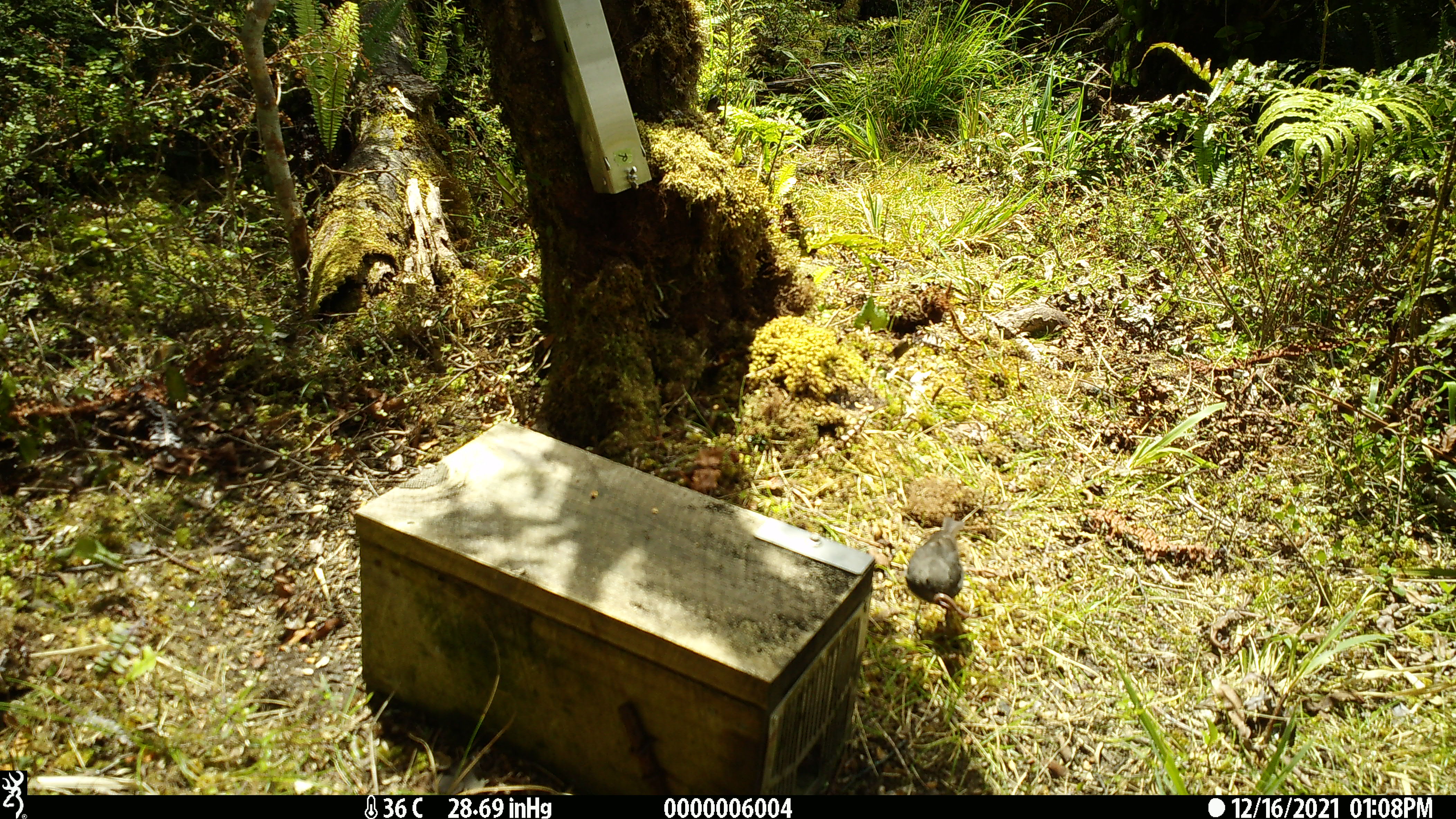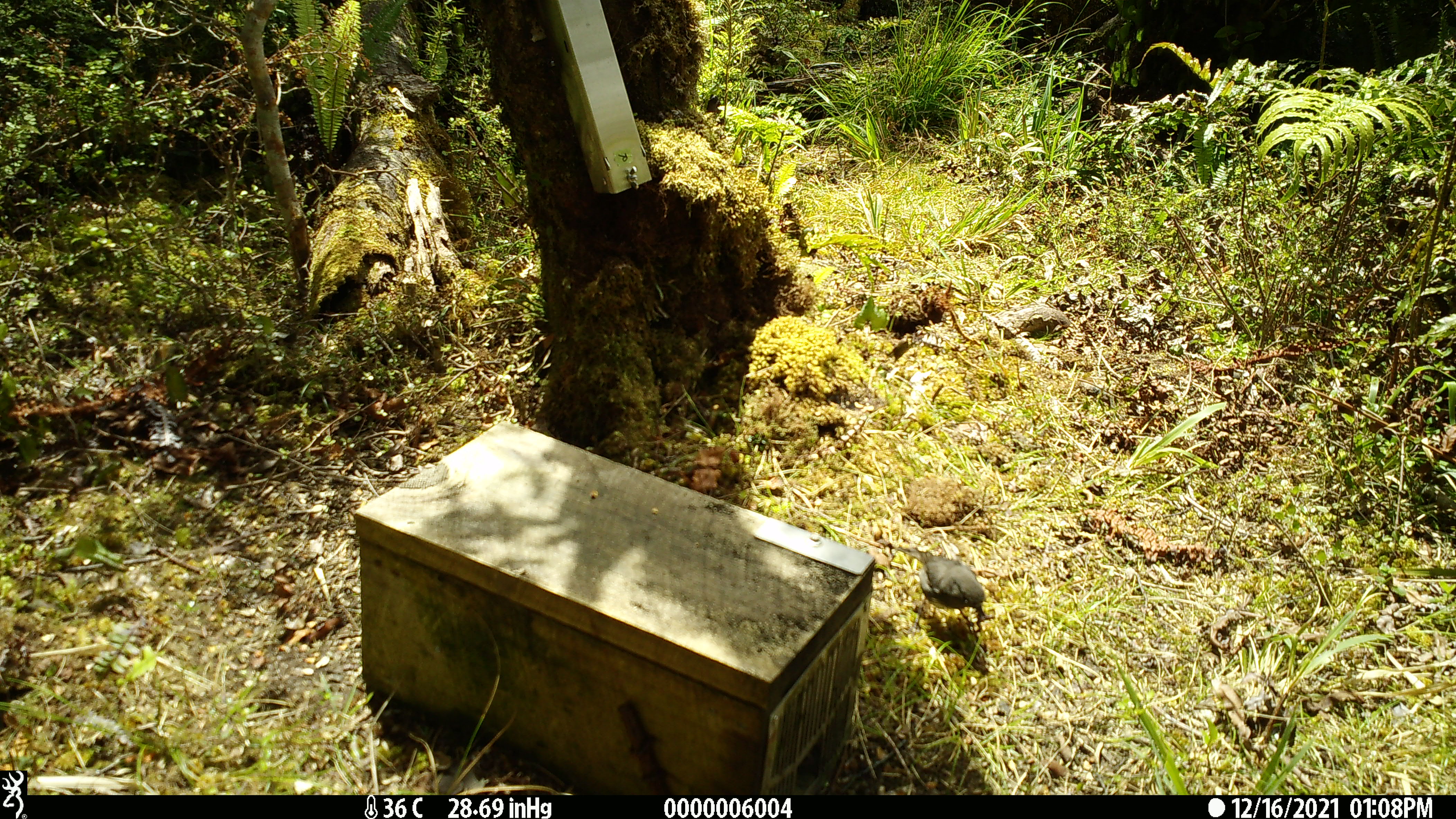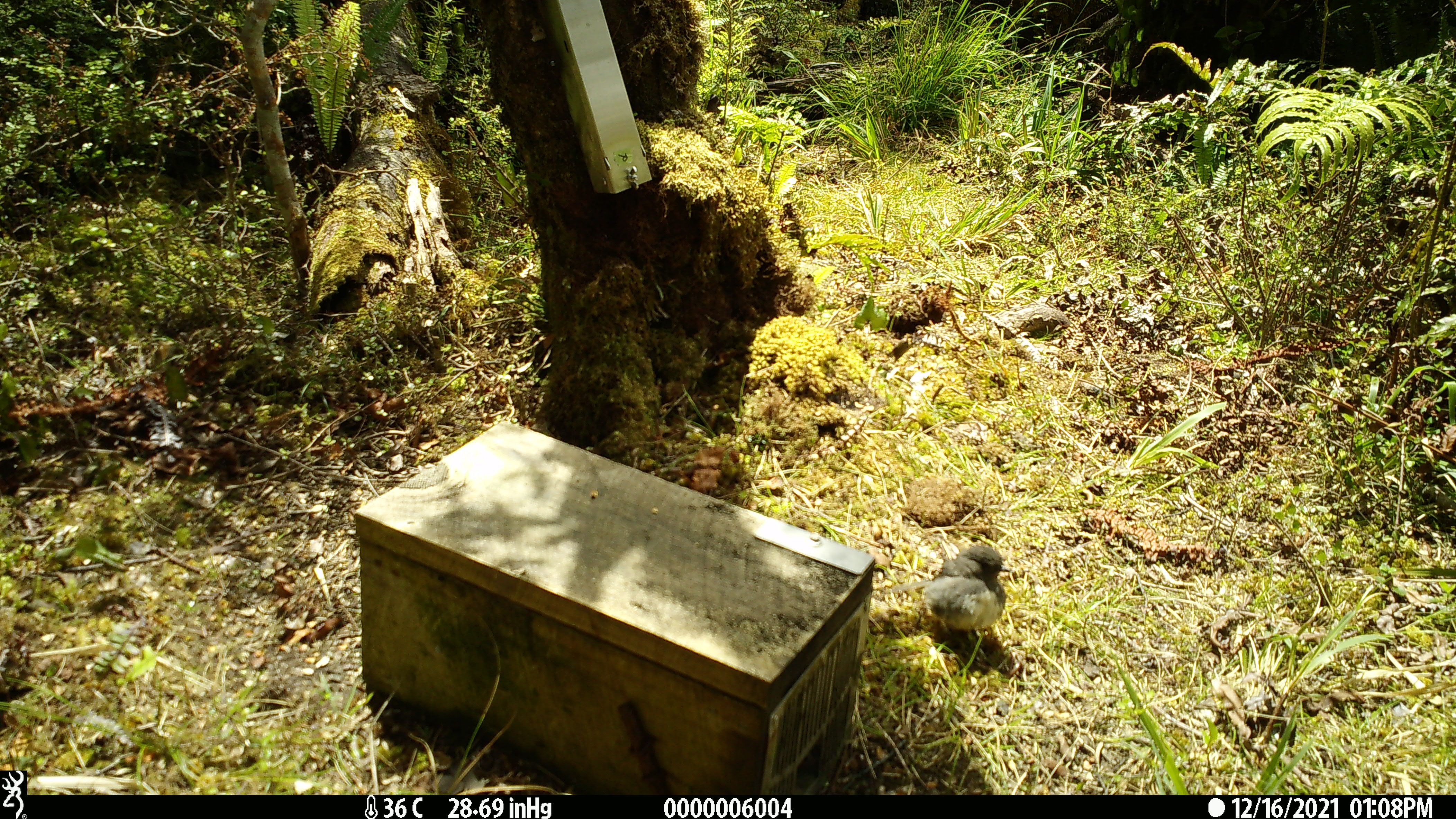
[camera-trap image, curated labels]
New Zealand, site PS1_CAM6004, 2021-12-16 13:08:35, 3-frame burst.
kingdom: Animalia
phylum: Chordata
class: Aves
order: Passeriformes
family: Petroicidae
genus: Petroica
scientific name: Petroica australis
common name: new zealand robin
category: robin